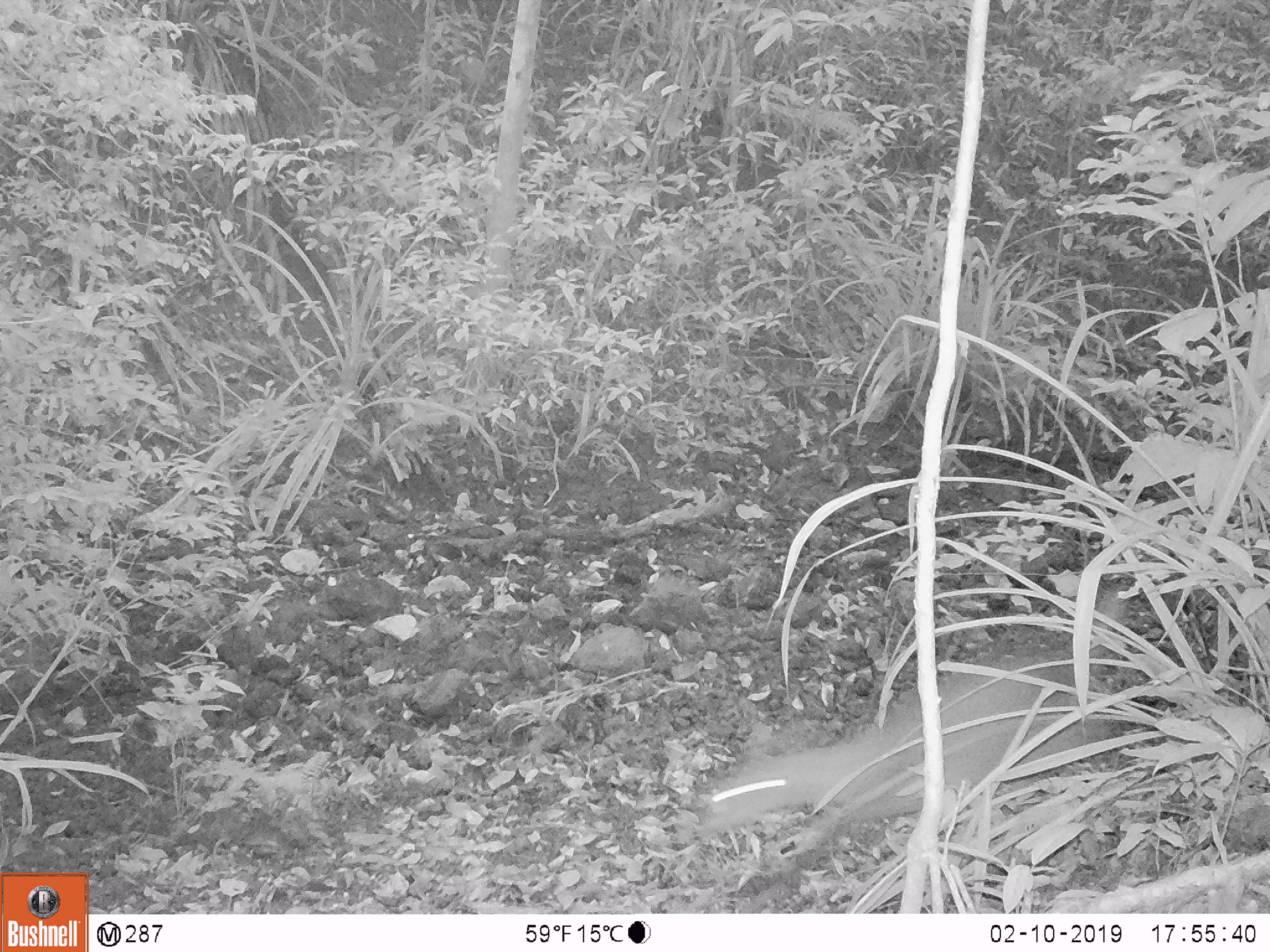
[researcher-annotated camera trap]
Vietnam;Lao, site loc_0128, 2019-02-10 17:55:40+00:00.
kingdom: Animalia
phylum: Chordata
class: Mammalia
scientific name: Laurasiatheria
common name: ungulate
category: unidentified ungulates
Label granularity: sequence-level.